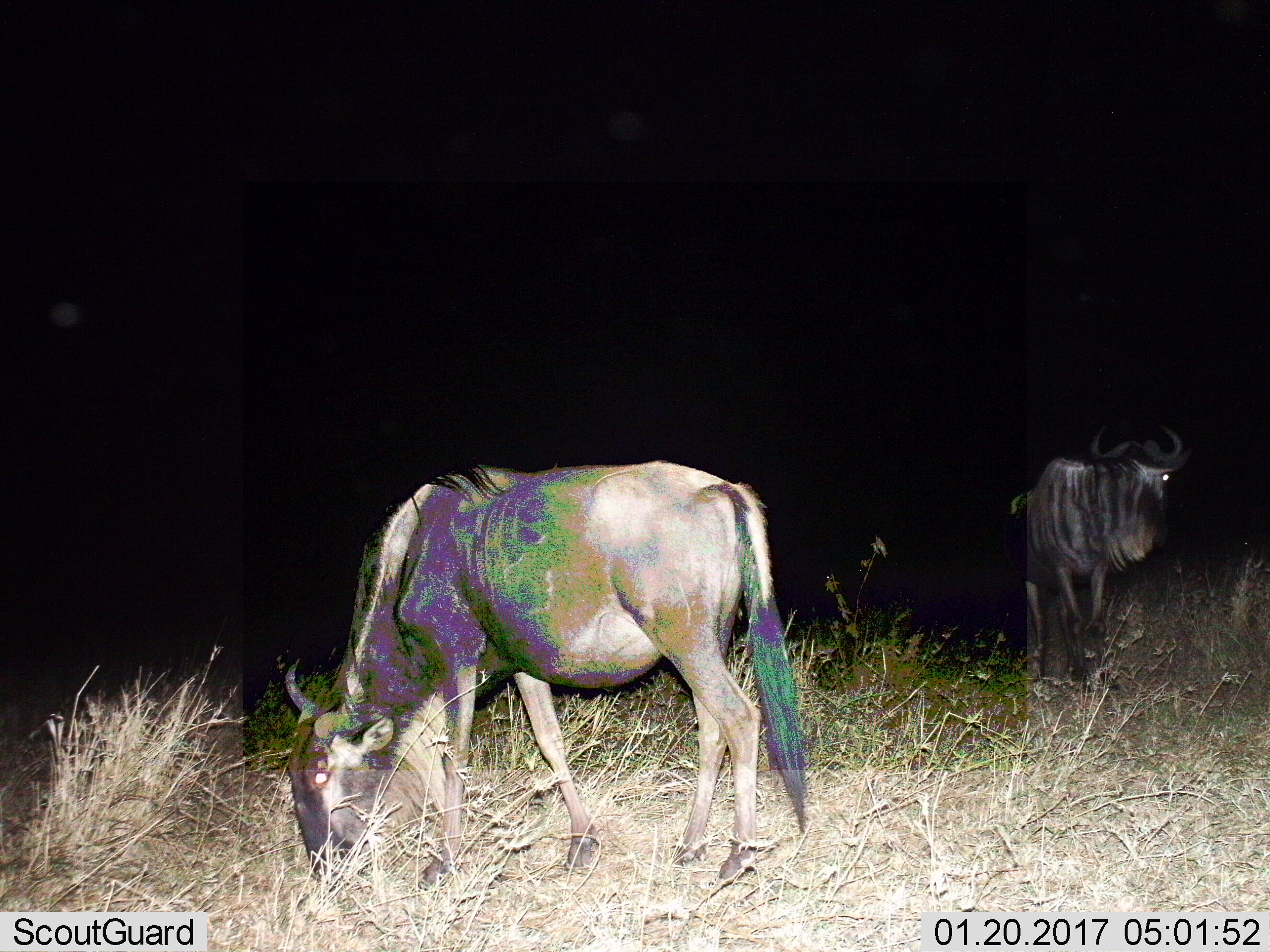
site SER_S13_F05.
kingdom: Animalia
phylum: Chordata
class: Mammalia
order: Artiodactyla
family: Bovidae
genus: Connochaetes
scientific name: Connochaetes taurinus taurinus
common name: blue wildebeest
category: wildebeestblue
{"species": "wildebeestblue (blue wildebeest) (Connochaetes taurinus taurinus)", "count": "2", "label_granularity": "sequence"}